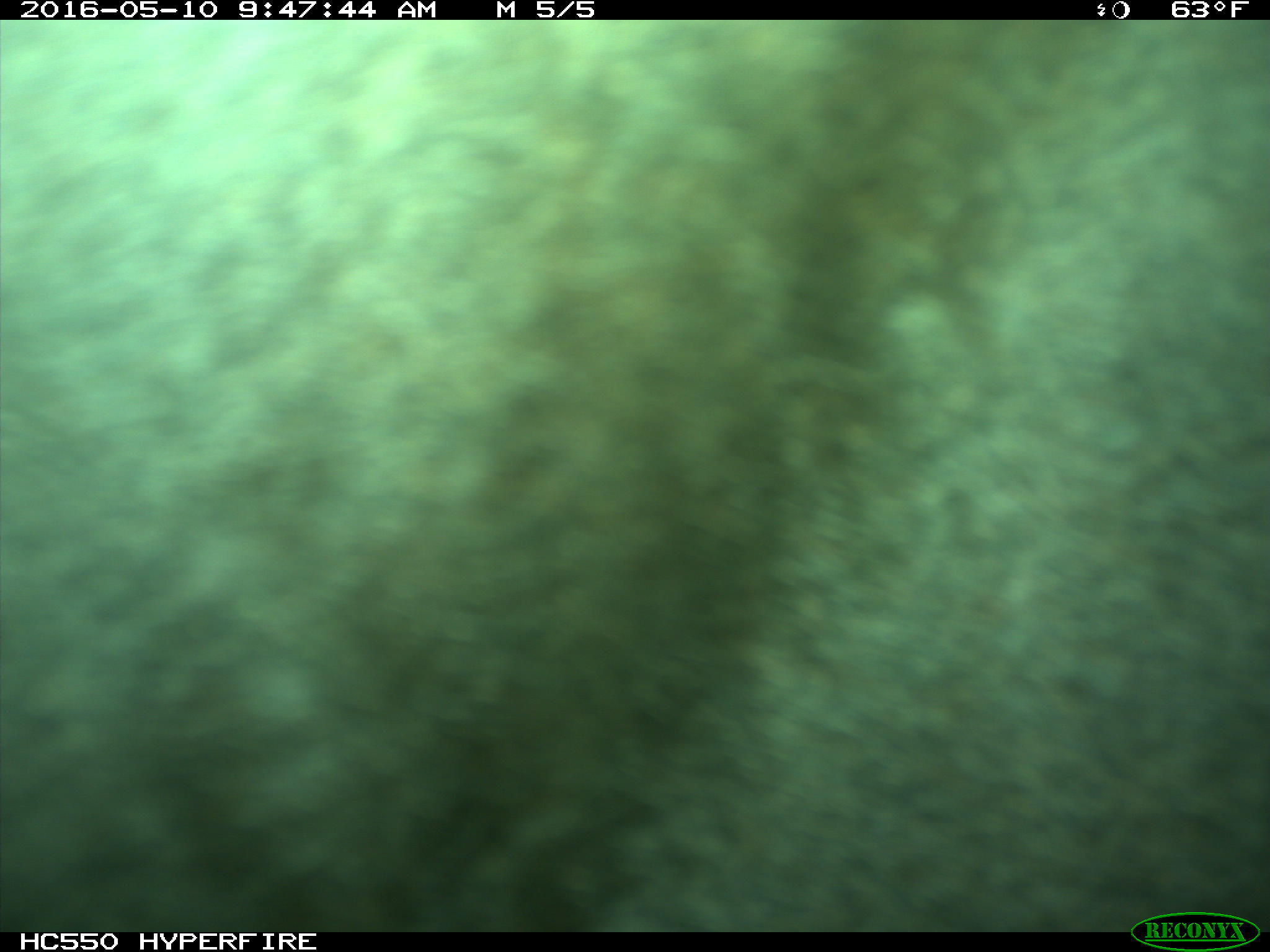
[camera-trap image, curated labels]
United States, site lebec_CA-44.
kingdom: Animalia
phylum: Chordata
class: Mammalia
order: Artiodactyla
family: Bovidae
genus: Bos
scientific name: Bos taurus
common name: domestic cow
Bos taurus (domestic cow).